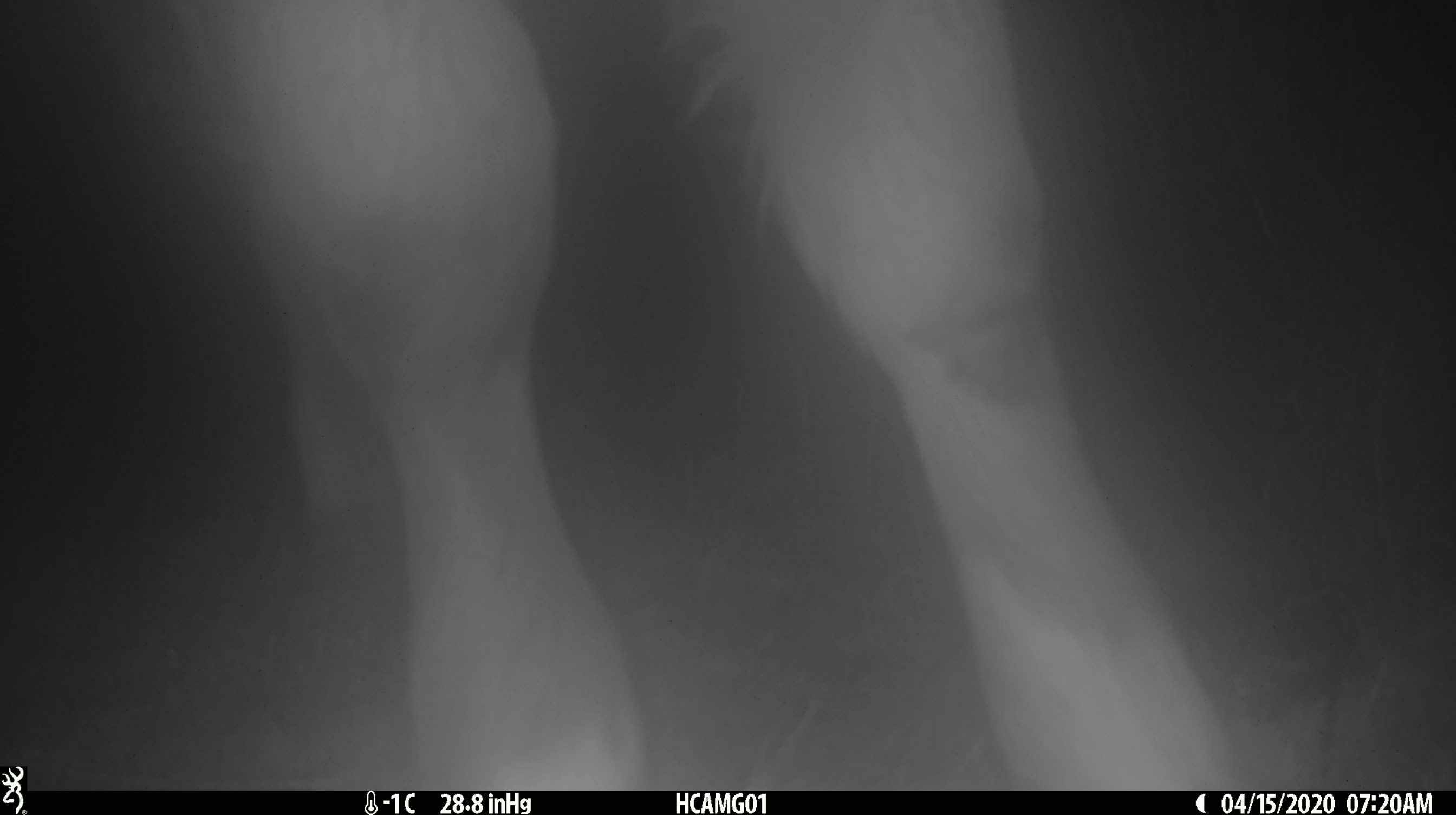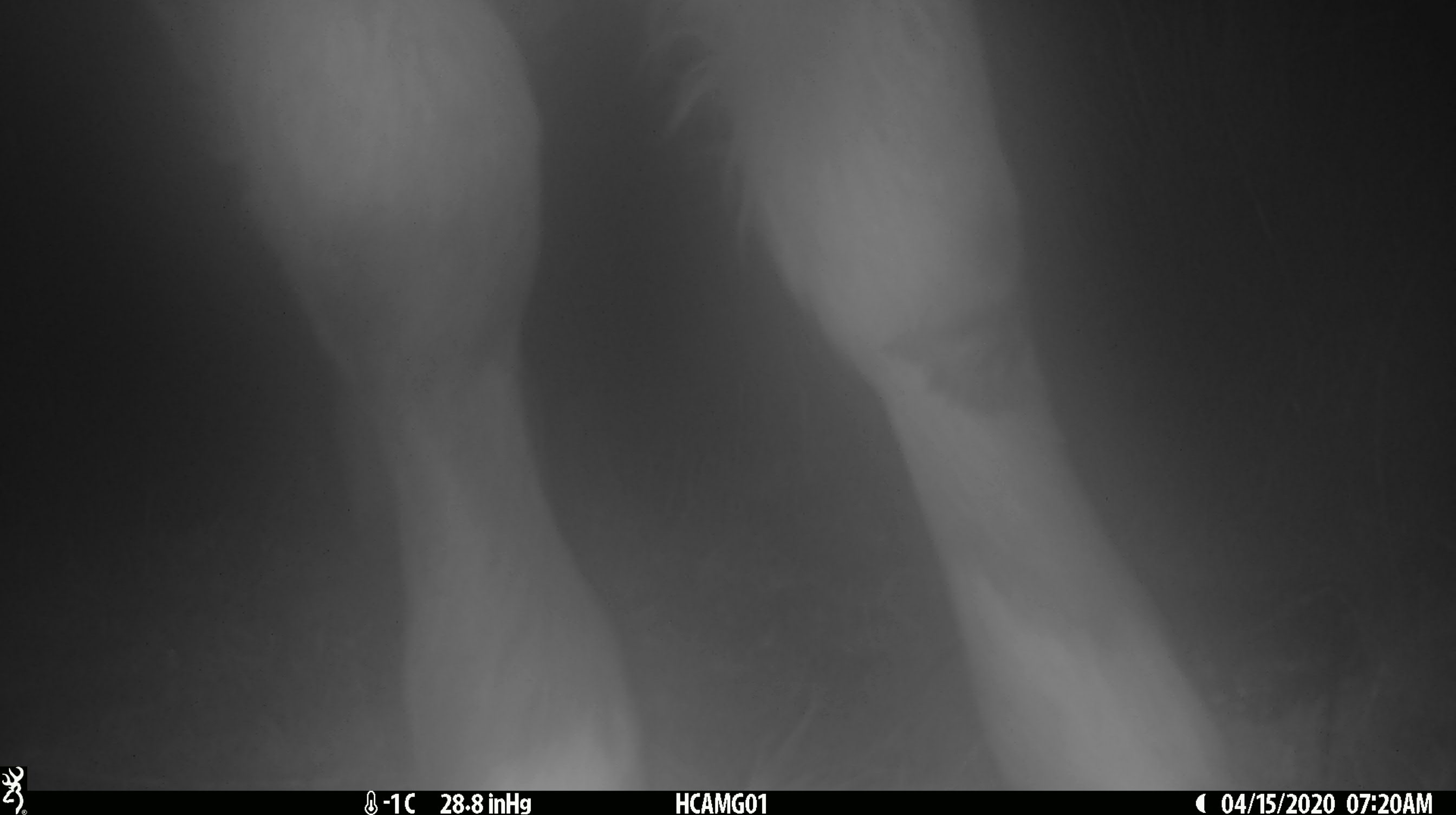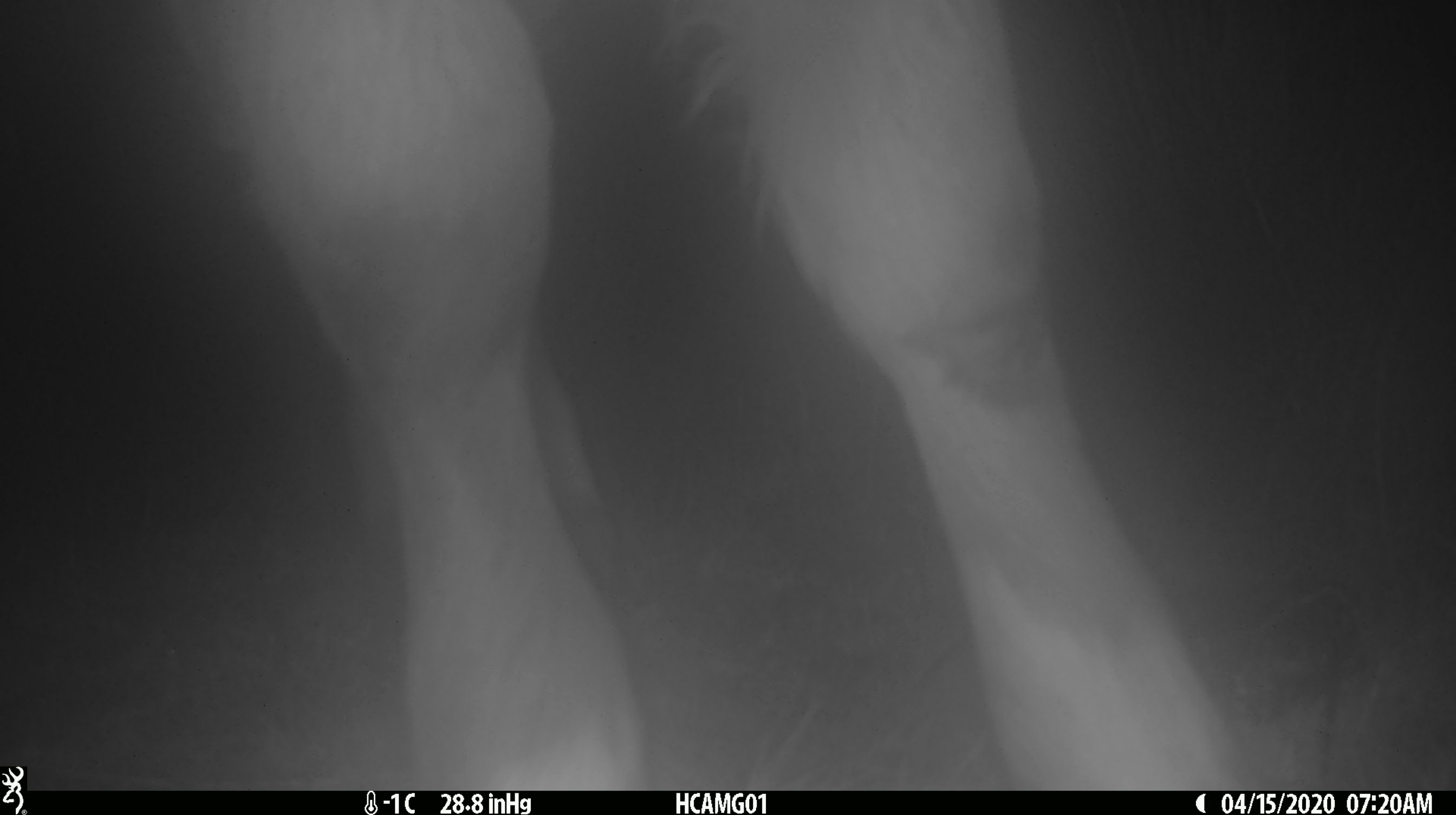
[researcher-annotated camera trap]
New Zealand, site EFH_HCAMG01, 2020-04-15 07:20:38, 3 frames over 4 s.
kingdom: Animalia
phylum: Chordata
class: Mammalia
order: Artiodactyla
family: Bovidae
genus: Bos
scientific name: Bos taurus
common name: domestic cow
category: cow